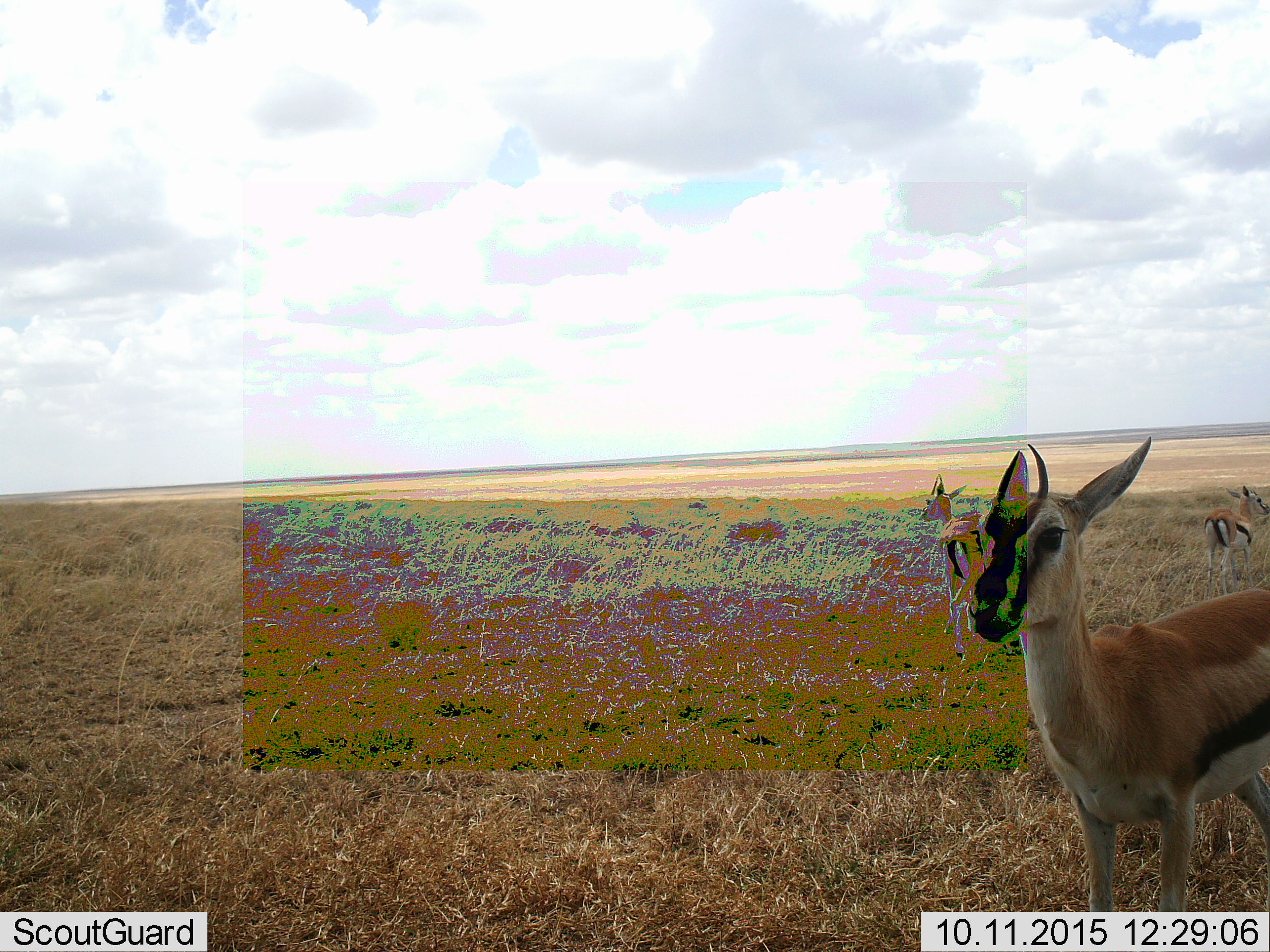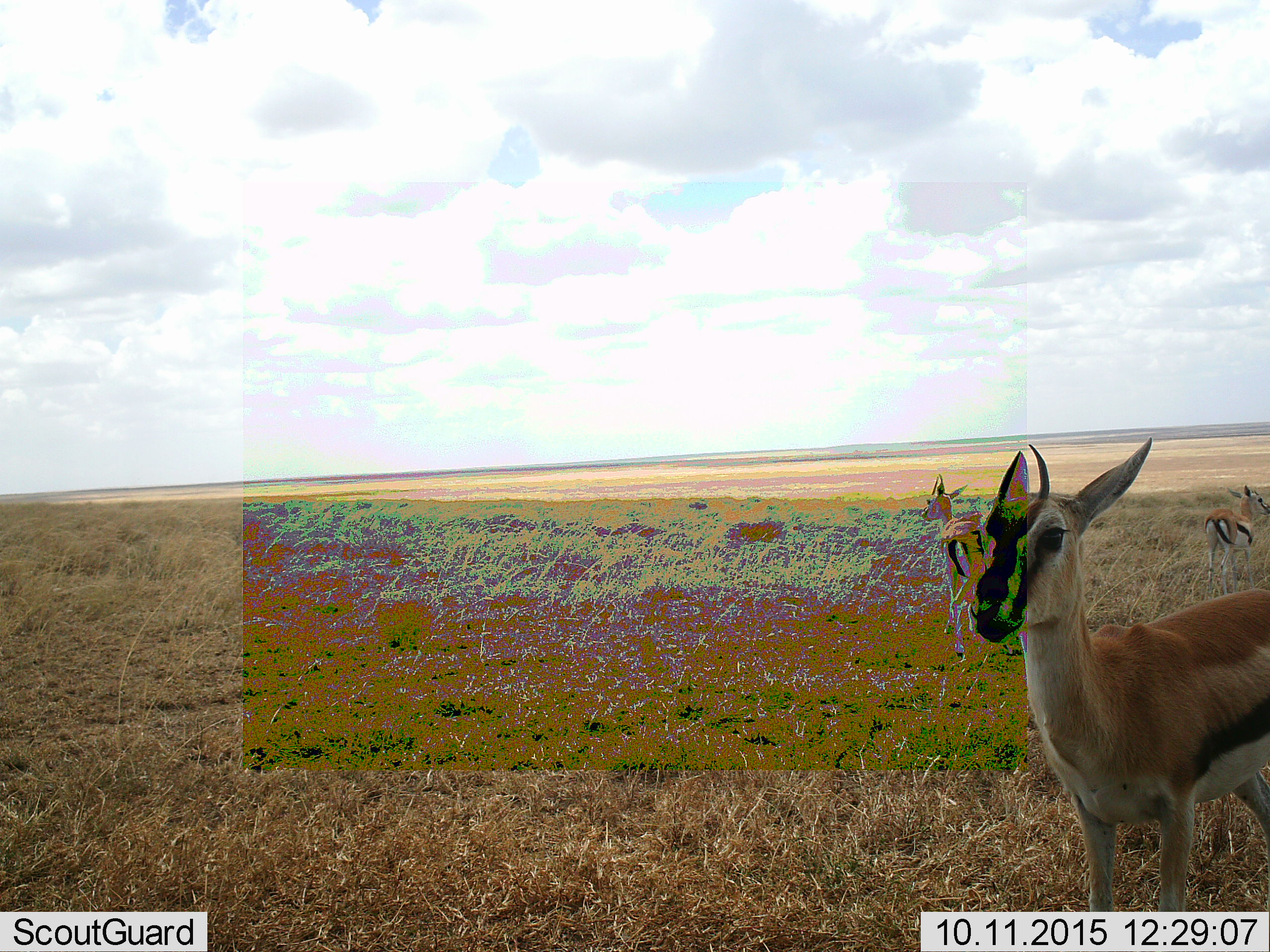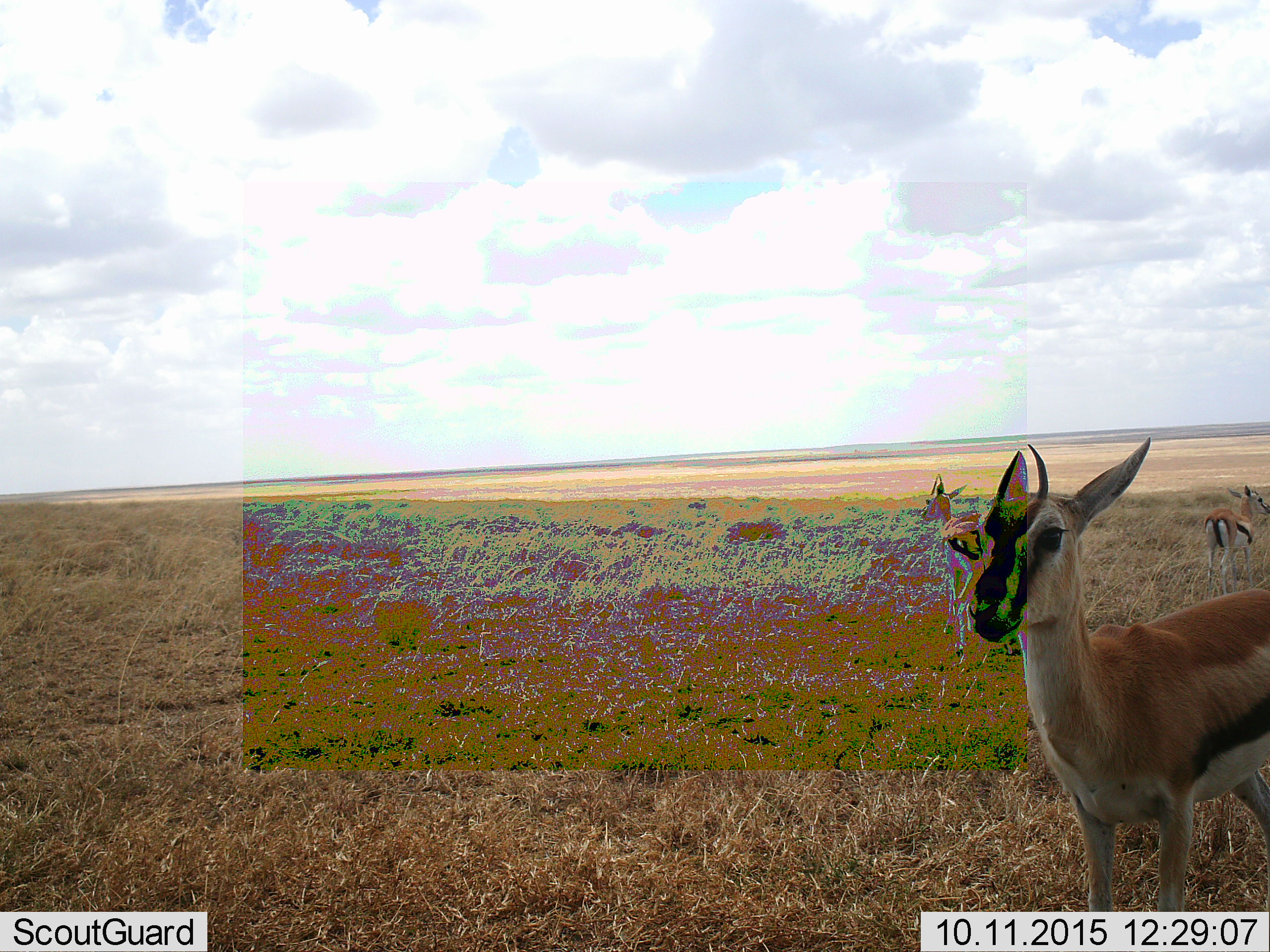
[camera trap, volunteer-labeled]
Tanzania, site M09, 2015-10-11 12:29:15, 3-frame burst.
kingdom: Animalia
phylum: Chordata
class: Mammalia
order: Artiodactyla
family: Bovidae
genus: Eudorcas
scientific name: Eudorcas thomsonii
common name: thomson's gazelle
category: gazellethomsons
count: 3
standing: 89%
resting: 0%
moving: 11%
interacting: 0%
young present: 11%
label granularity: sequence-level